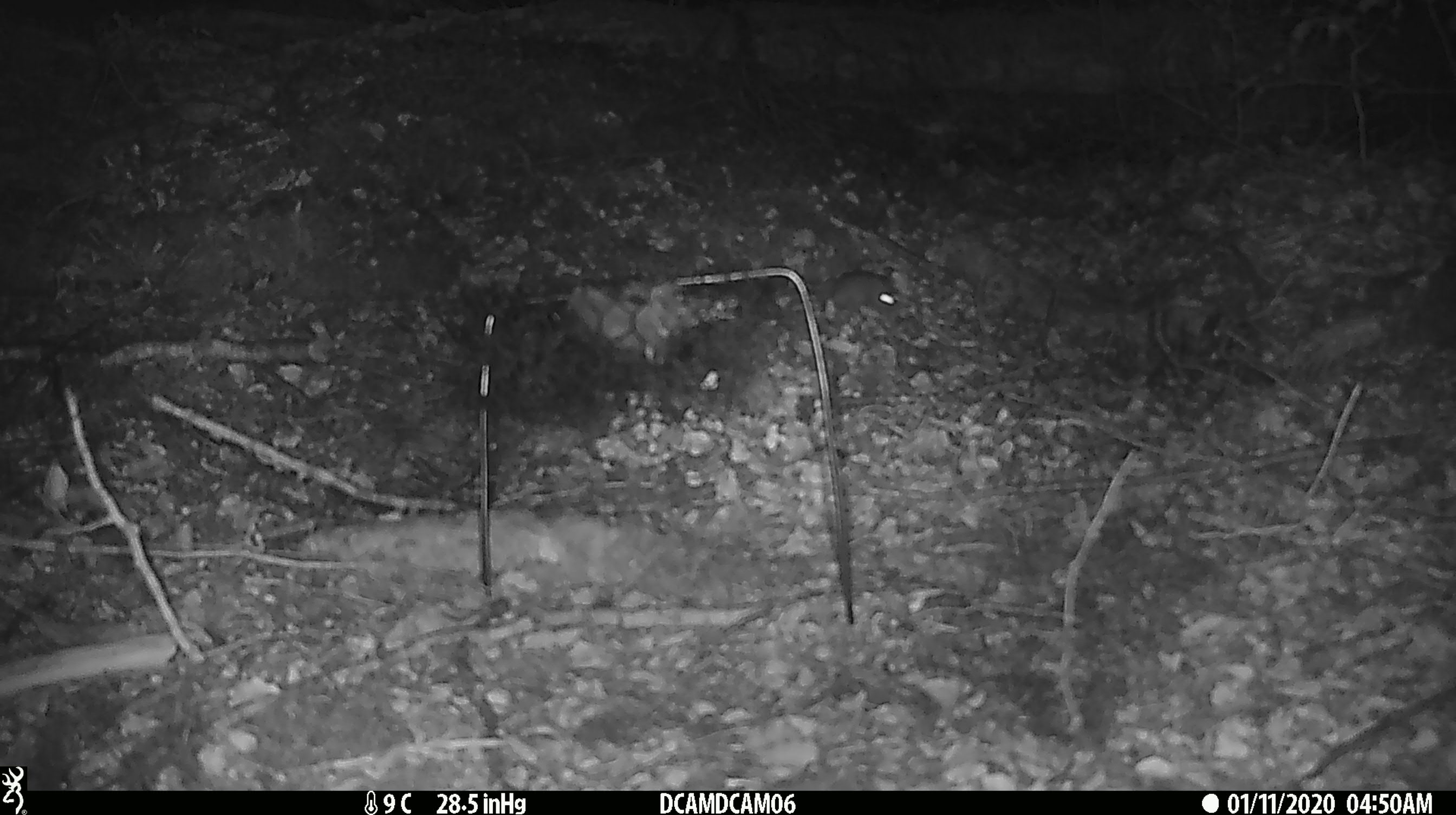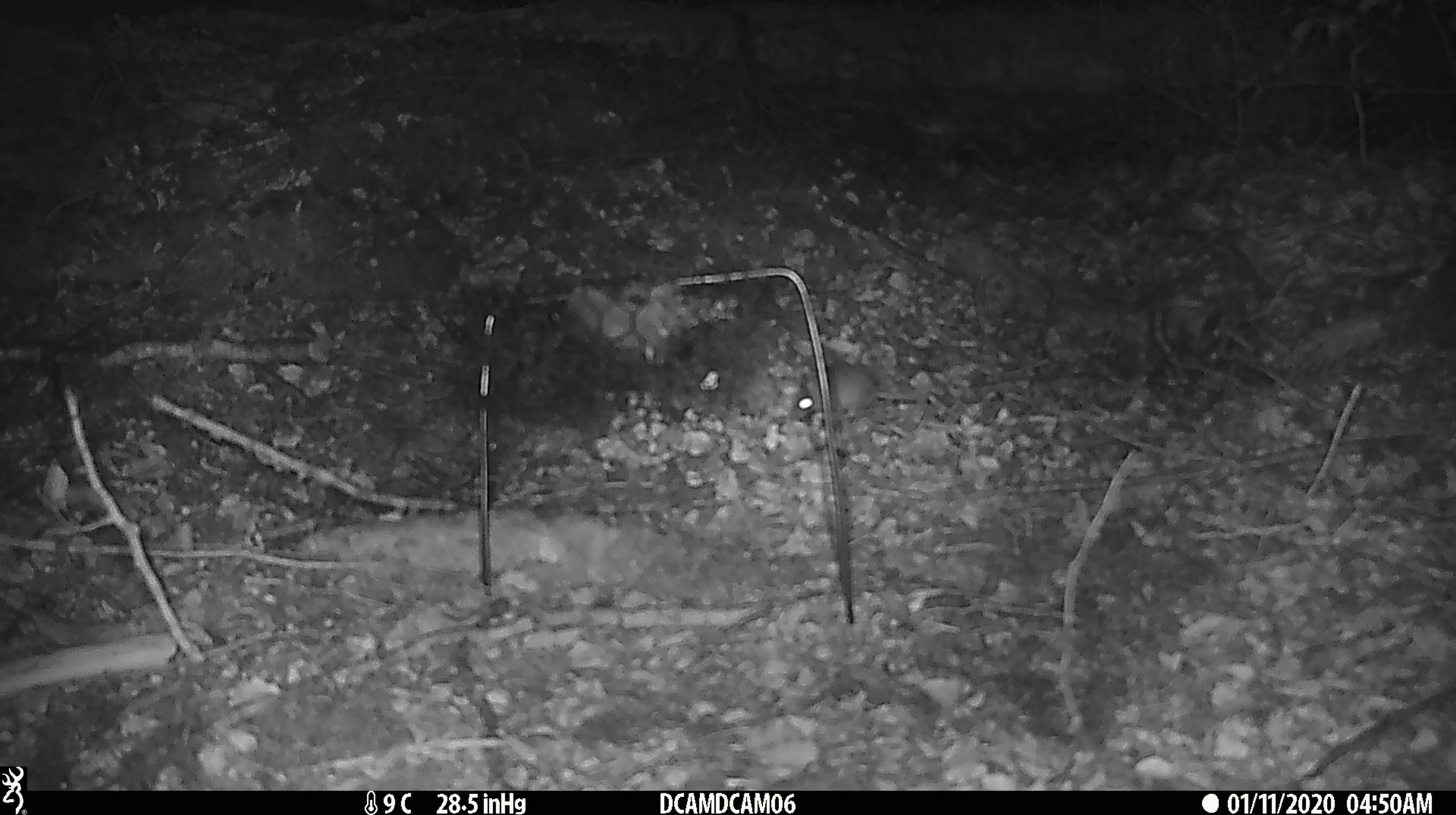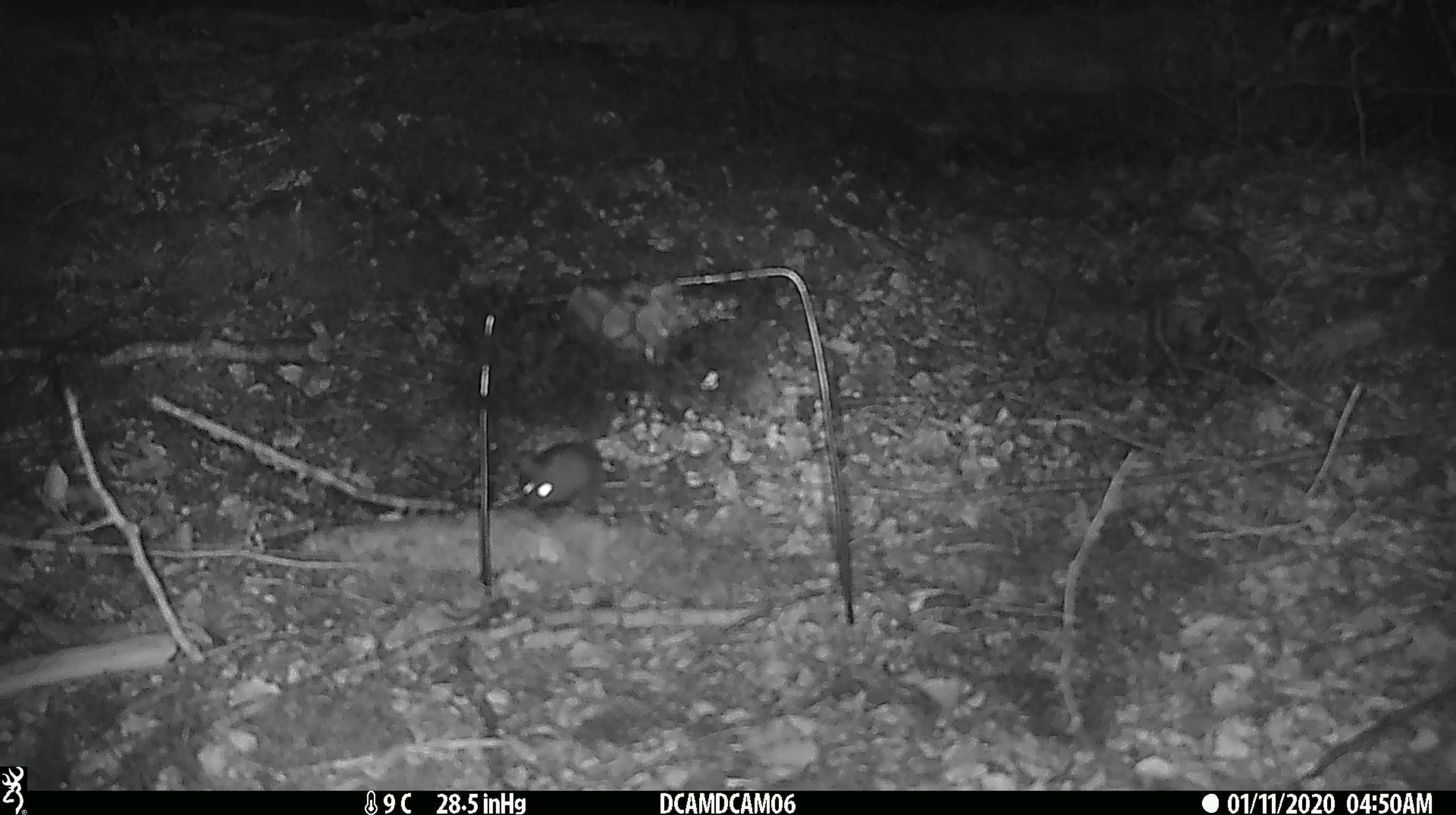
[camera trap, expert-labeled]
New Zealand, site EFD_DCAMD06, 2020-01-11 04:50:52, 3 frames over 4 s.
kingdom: Animalia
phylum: Chordata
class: Mammalia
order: Rodentia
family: Muridae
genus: Mus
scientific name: Mus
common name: mouse